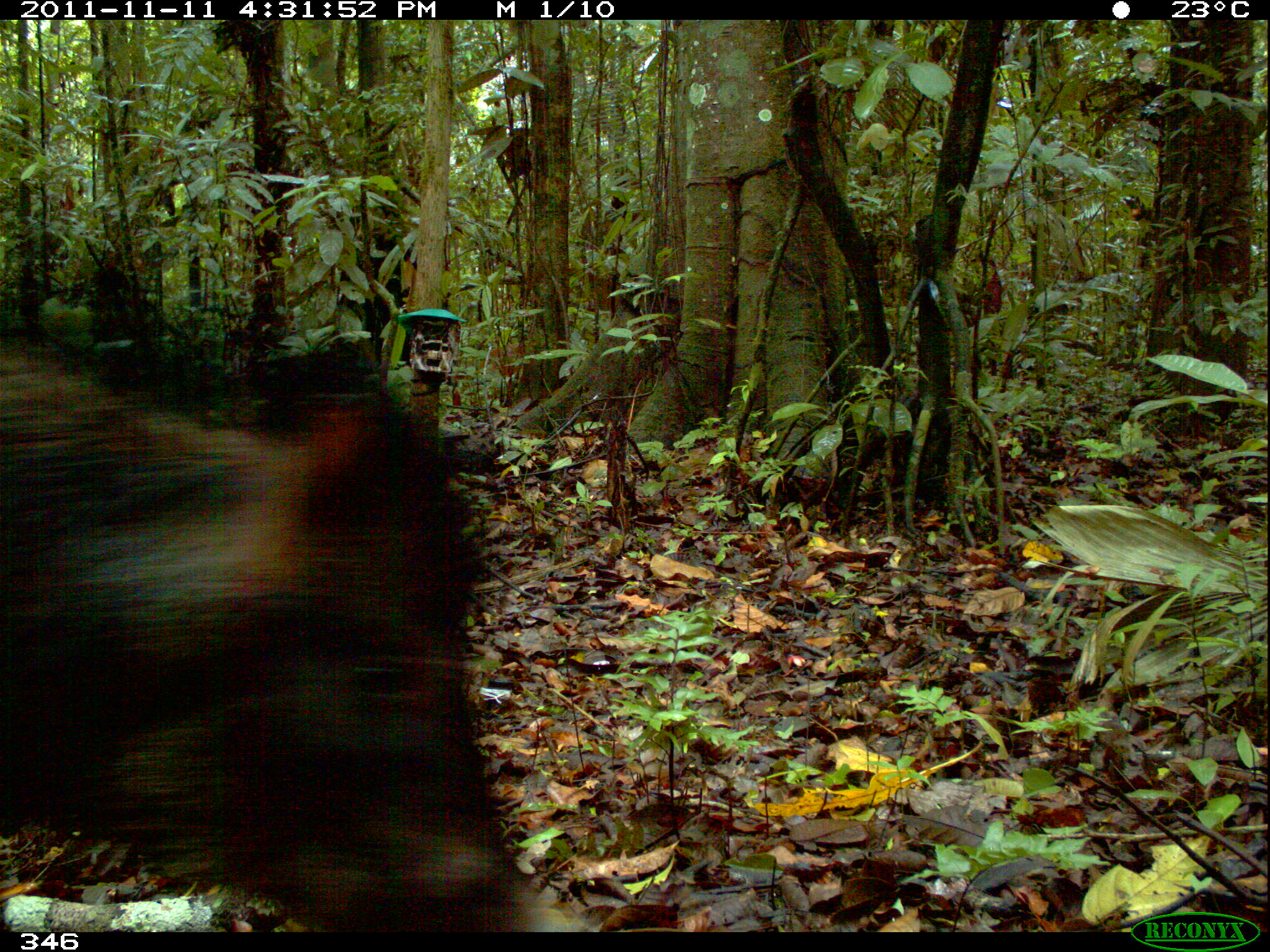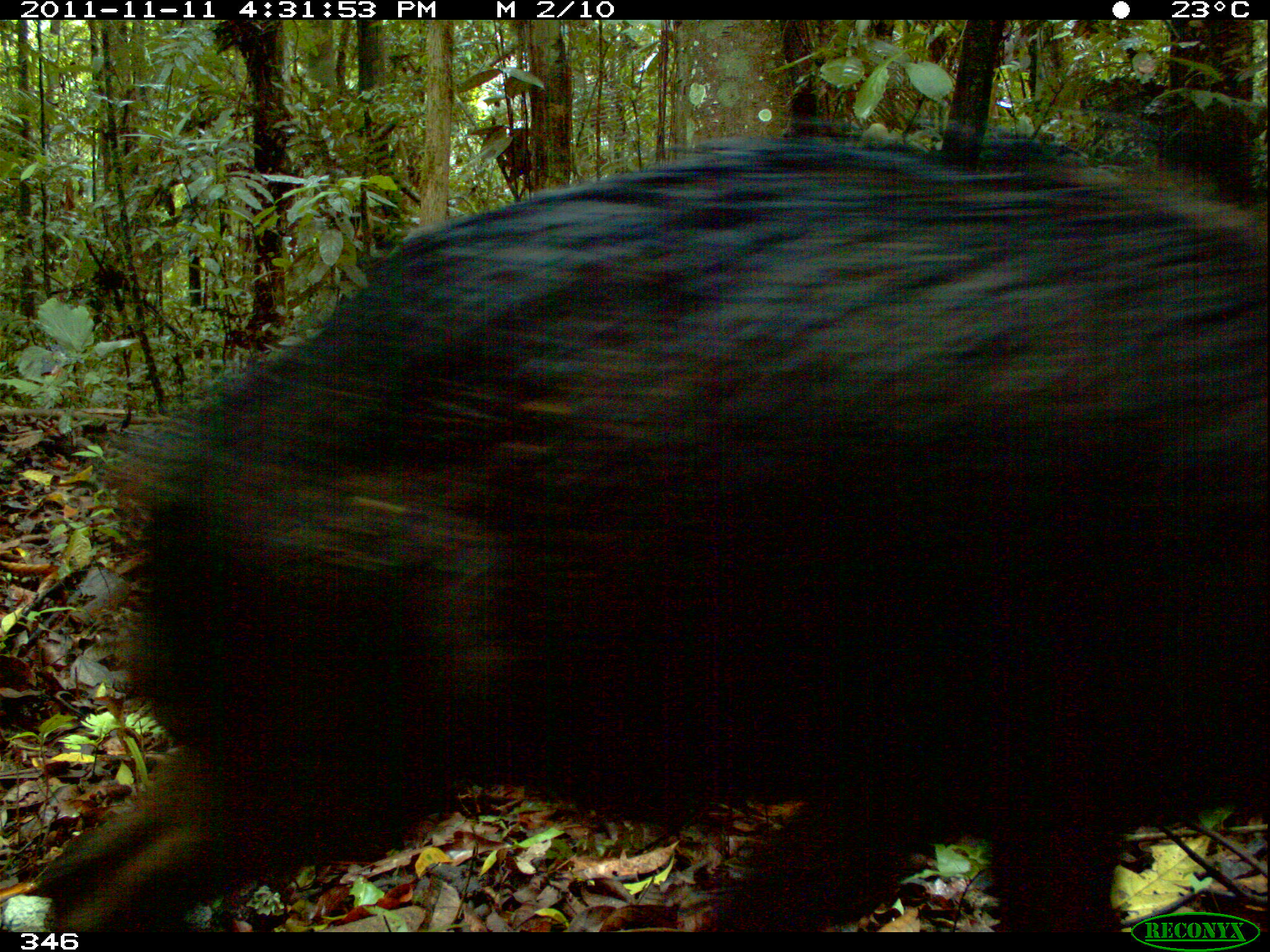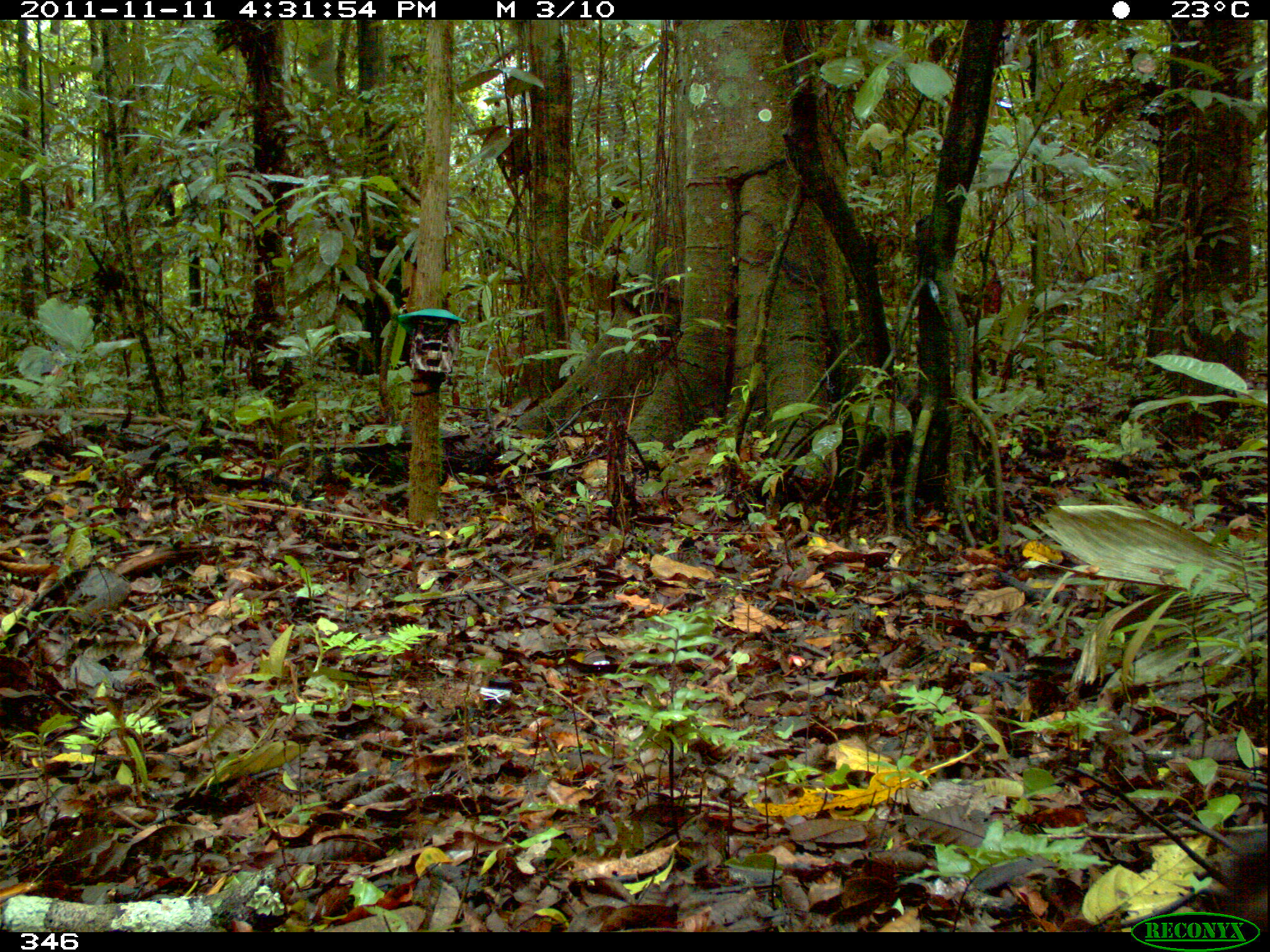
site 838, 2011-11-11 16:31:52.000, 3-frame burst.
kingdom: Animalia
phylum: Chordata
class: Mammalia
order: Artiodactyla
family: Tayassuidae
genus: Tayassu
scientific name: Tayassu pecari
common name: white-lipped peccary